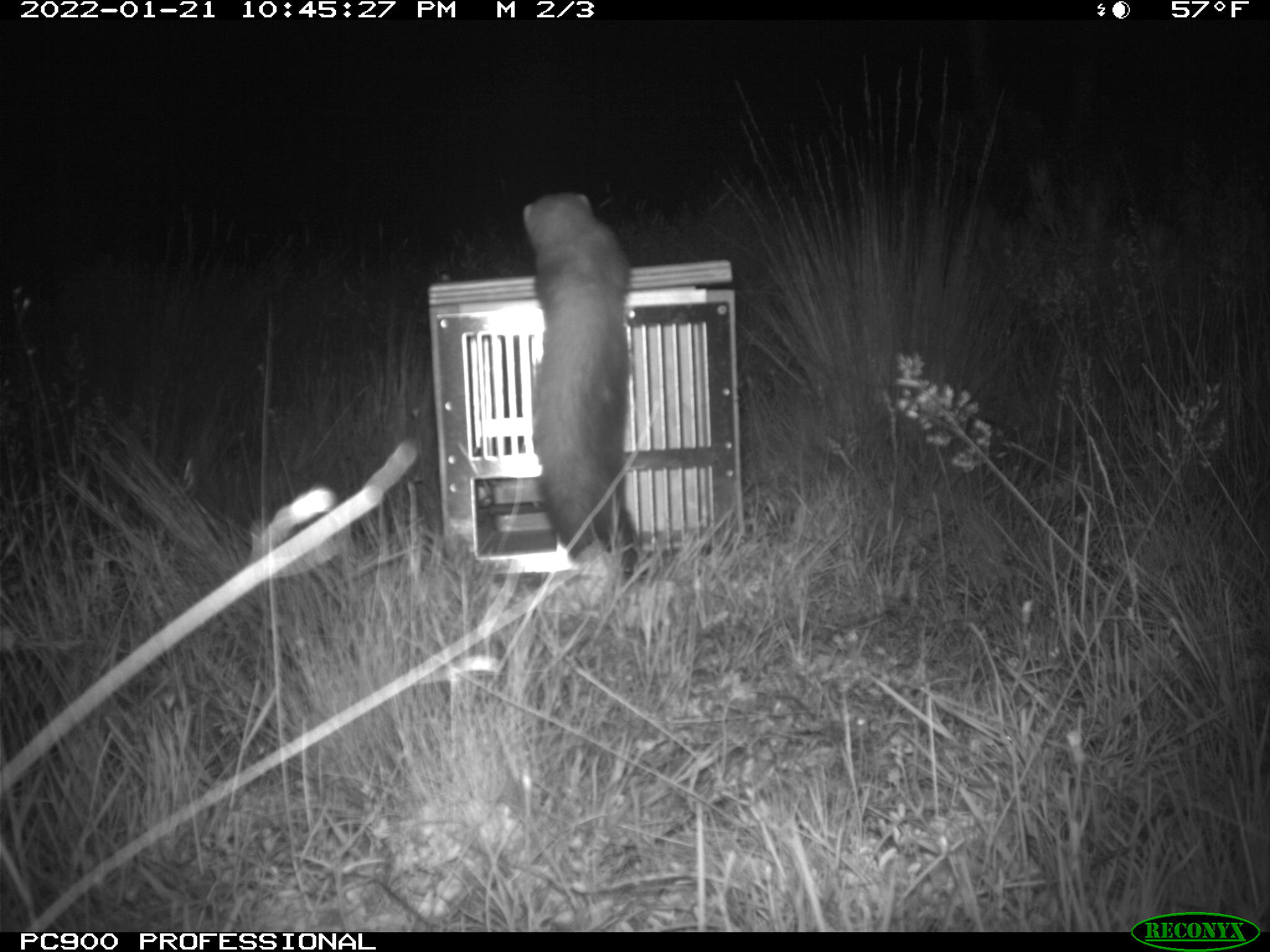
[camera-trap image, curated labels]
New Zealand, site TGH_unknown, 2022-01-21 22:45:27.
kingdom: Animalia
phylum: Chordata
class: Mammalia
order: Carnivora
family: Mustelidae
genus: Mustela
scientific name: Mustela furo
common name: ferret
Ferret (Mustela furo).